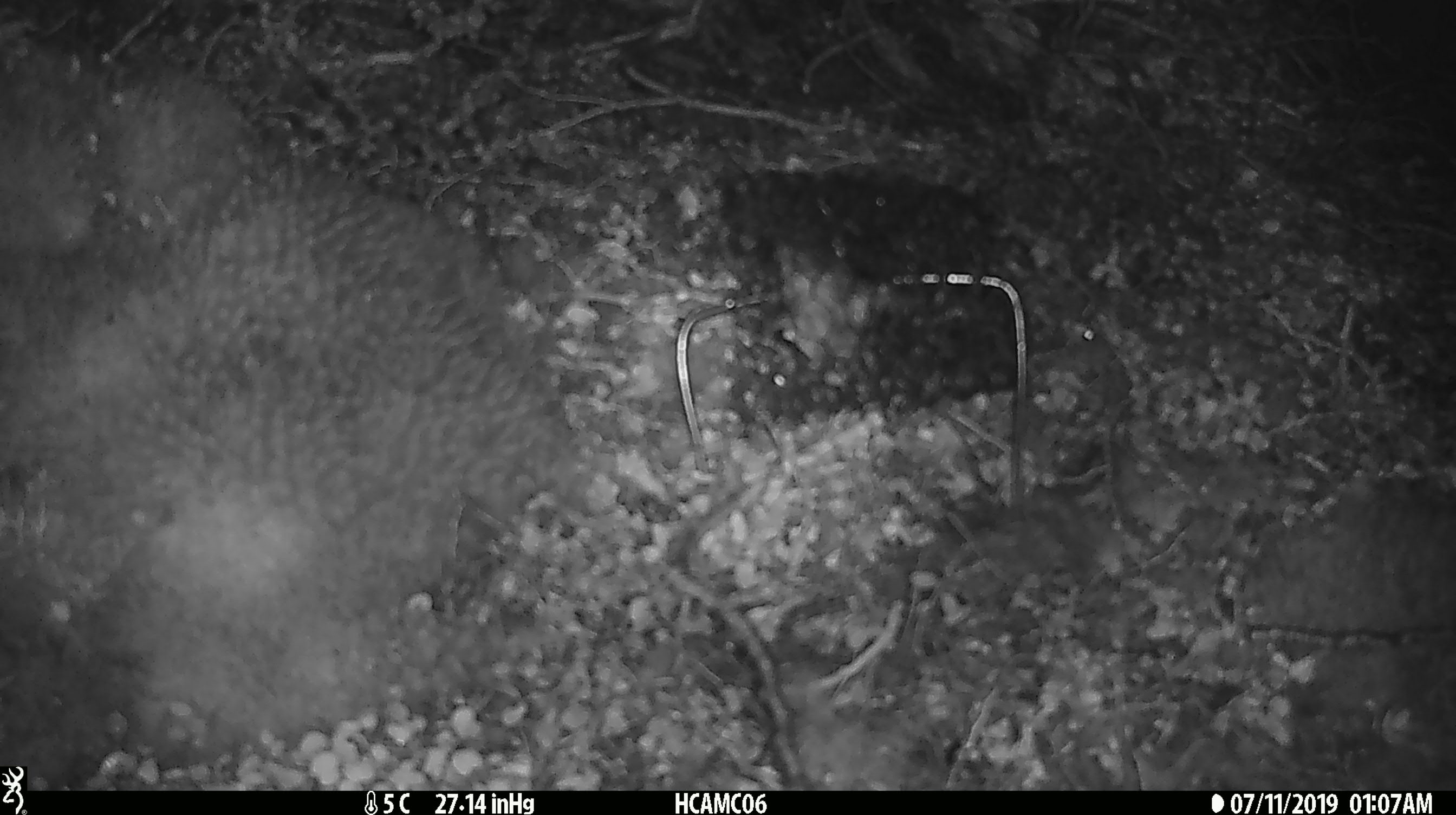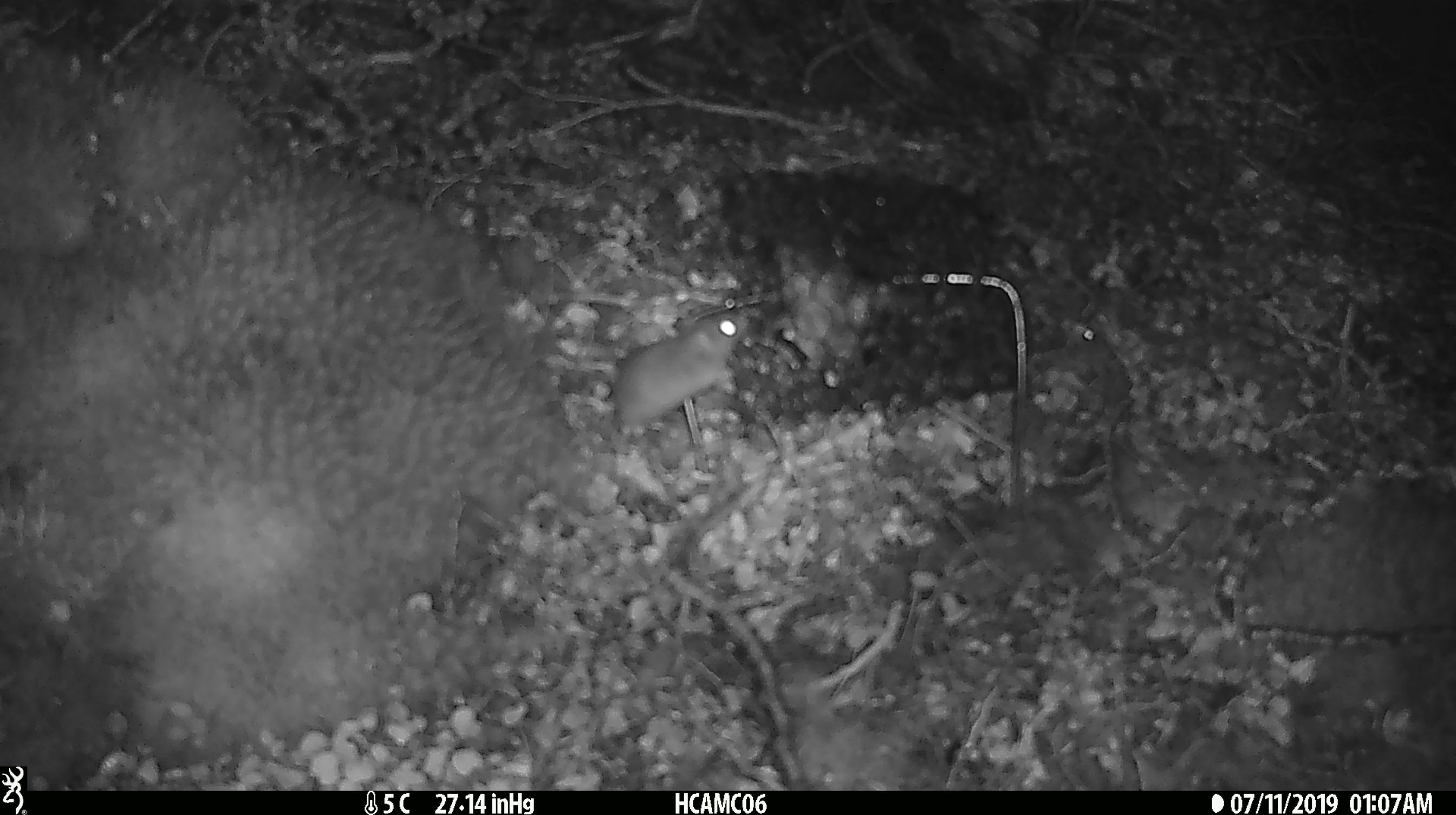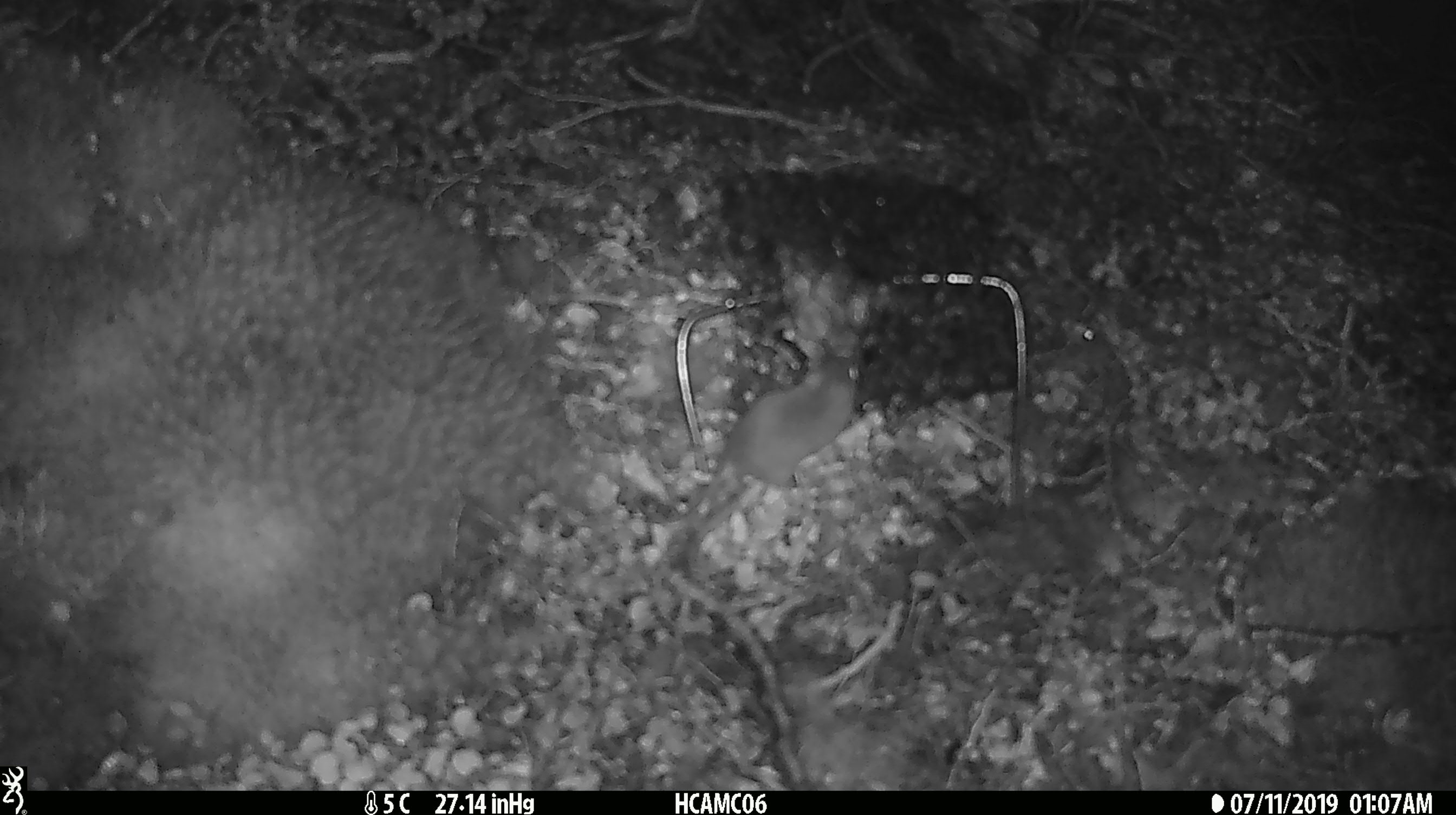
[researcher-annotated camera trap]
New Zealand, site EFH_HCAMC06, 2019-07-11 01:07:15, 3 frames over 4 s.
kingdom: Animalia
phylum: Chordata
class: Mammalia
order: Rodentia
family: Muridae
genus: Mus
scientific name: Mus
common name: mouse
Mouse (Mus).